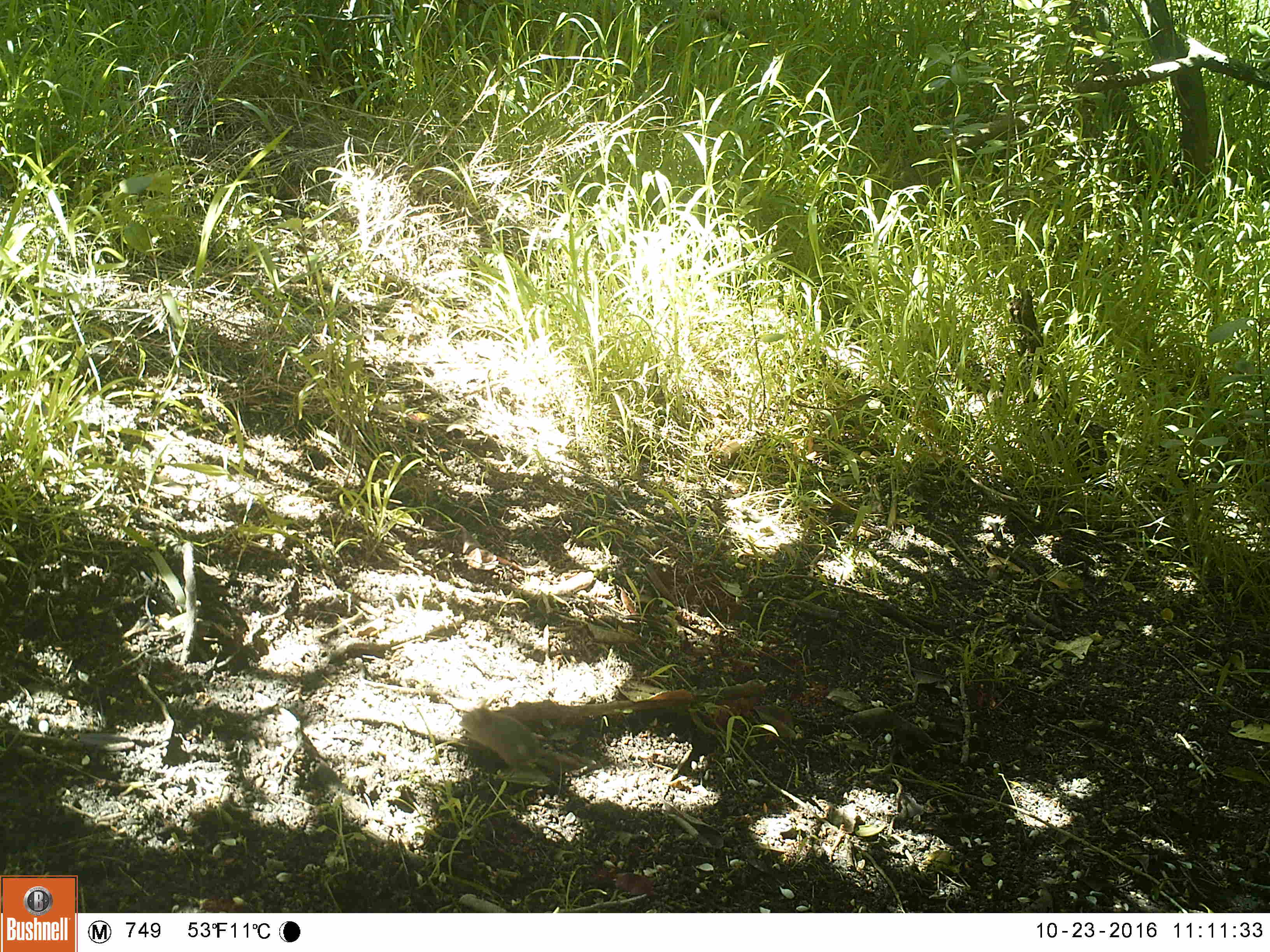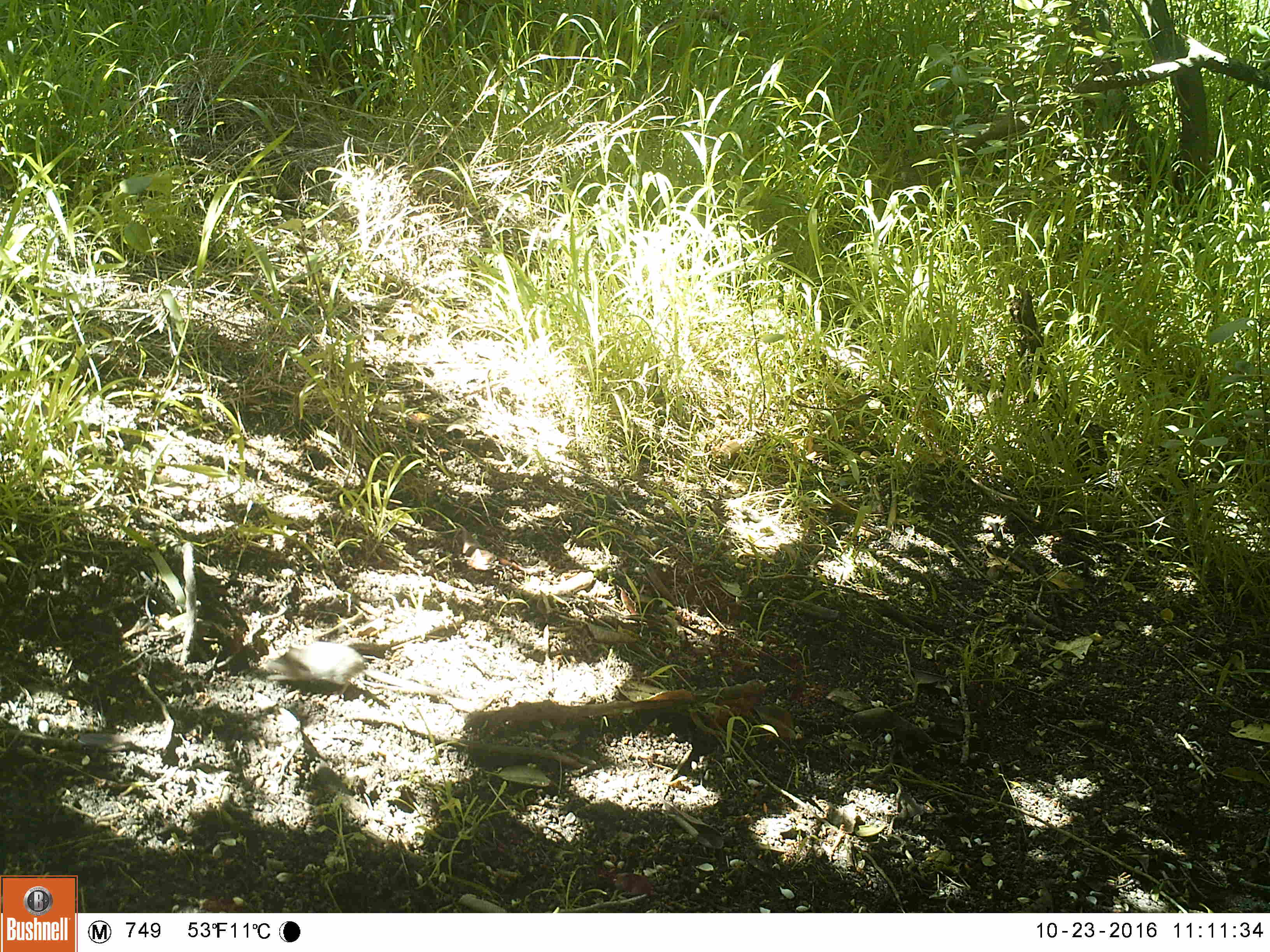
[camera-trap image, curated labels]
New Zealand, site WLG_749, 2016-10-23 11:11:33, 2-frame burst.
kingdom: Animalia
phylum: Chordata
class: Mammalia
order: Rodentia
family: Muridae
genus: Mus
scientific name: Mus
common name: mouse